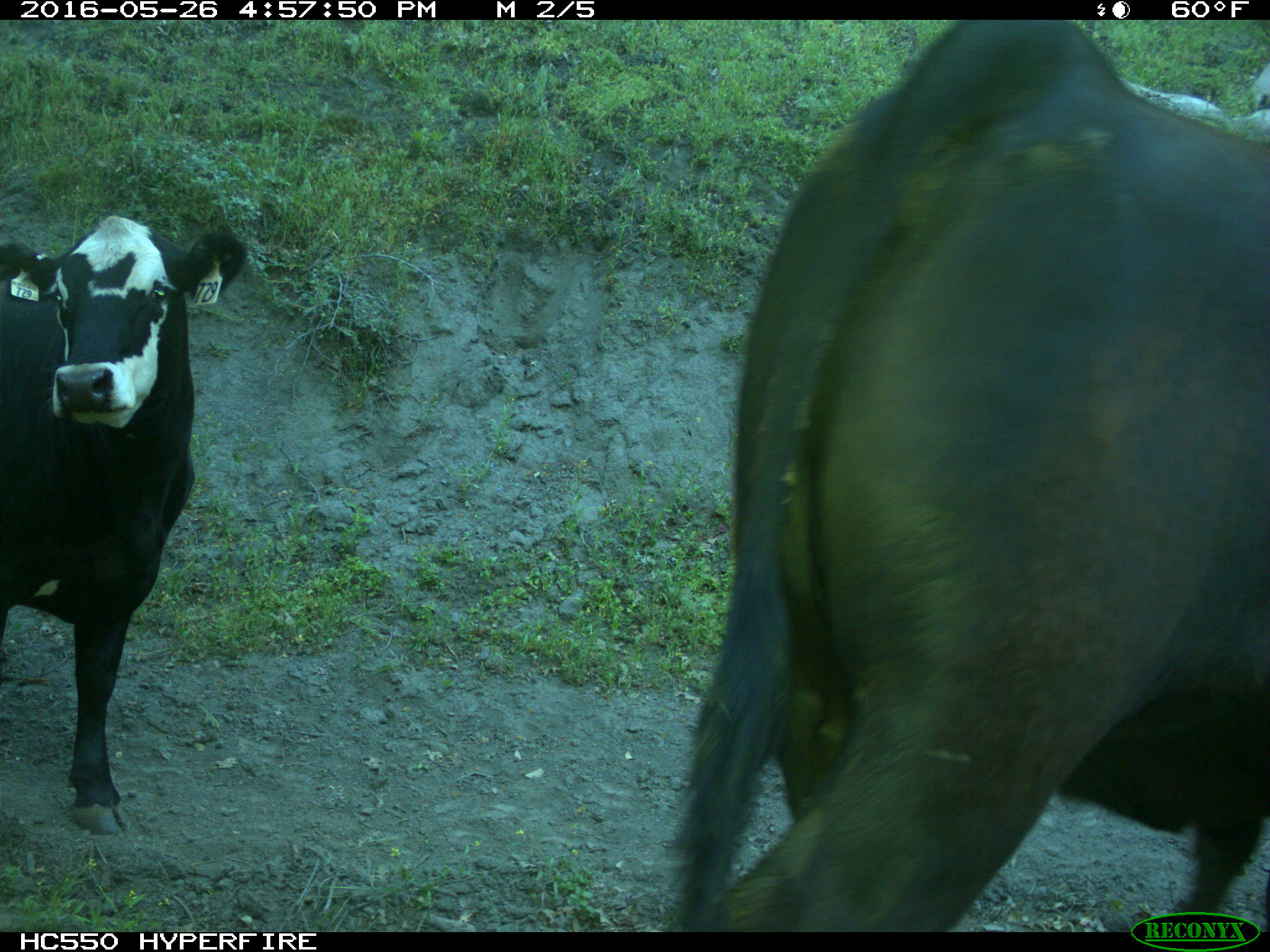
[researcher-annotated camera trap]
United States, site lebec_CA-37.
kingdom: Animalia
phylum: Chordata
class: Mammalia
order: Artiodactyla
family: Bovidae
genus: Bos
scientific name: Bos taurus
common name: domestic cow